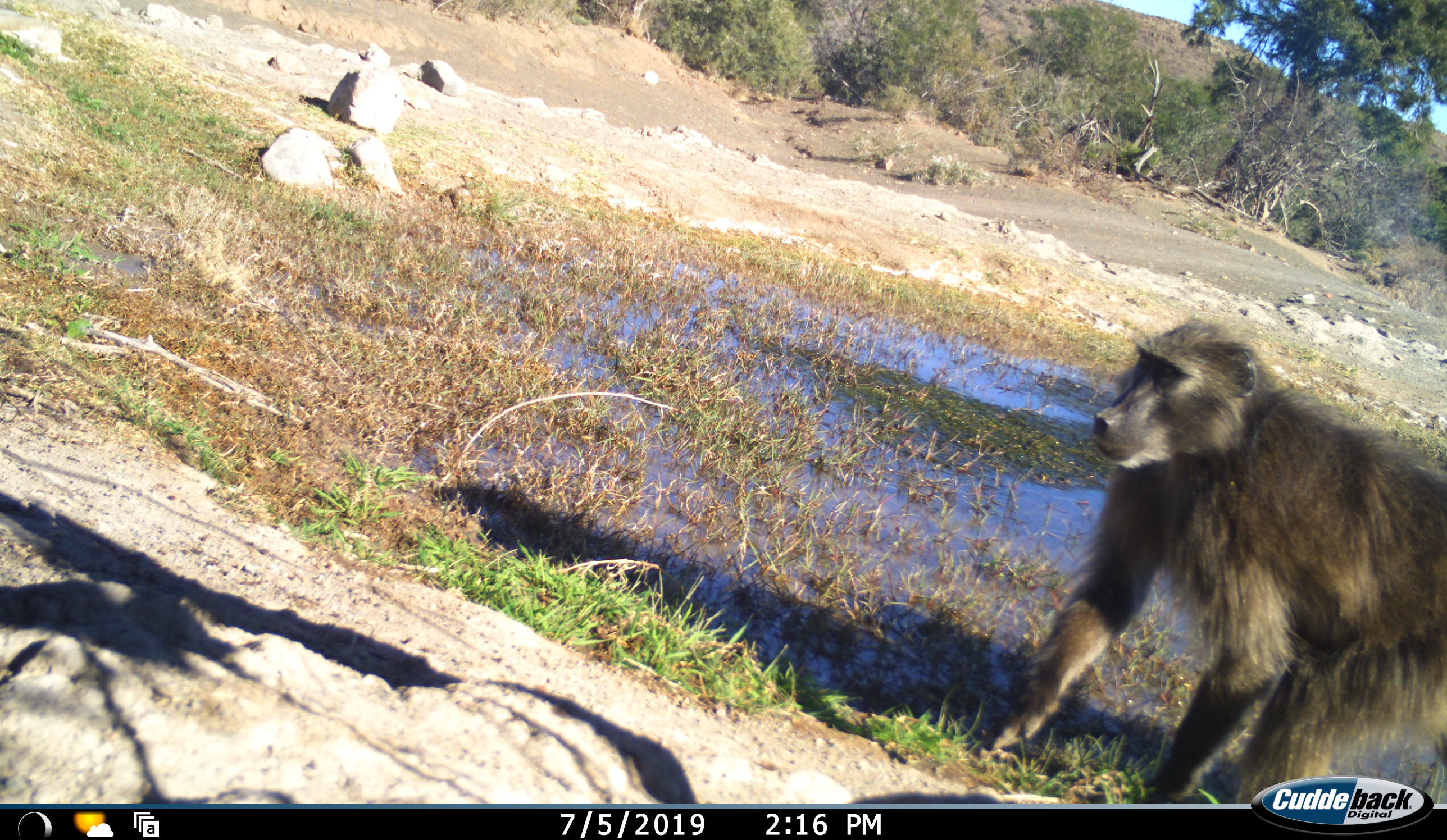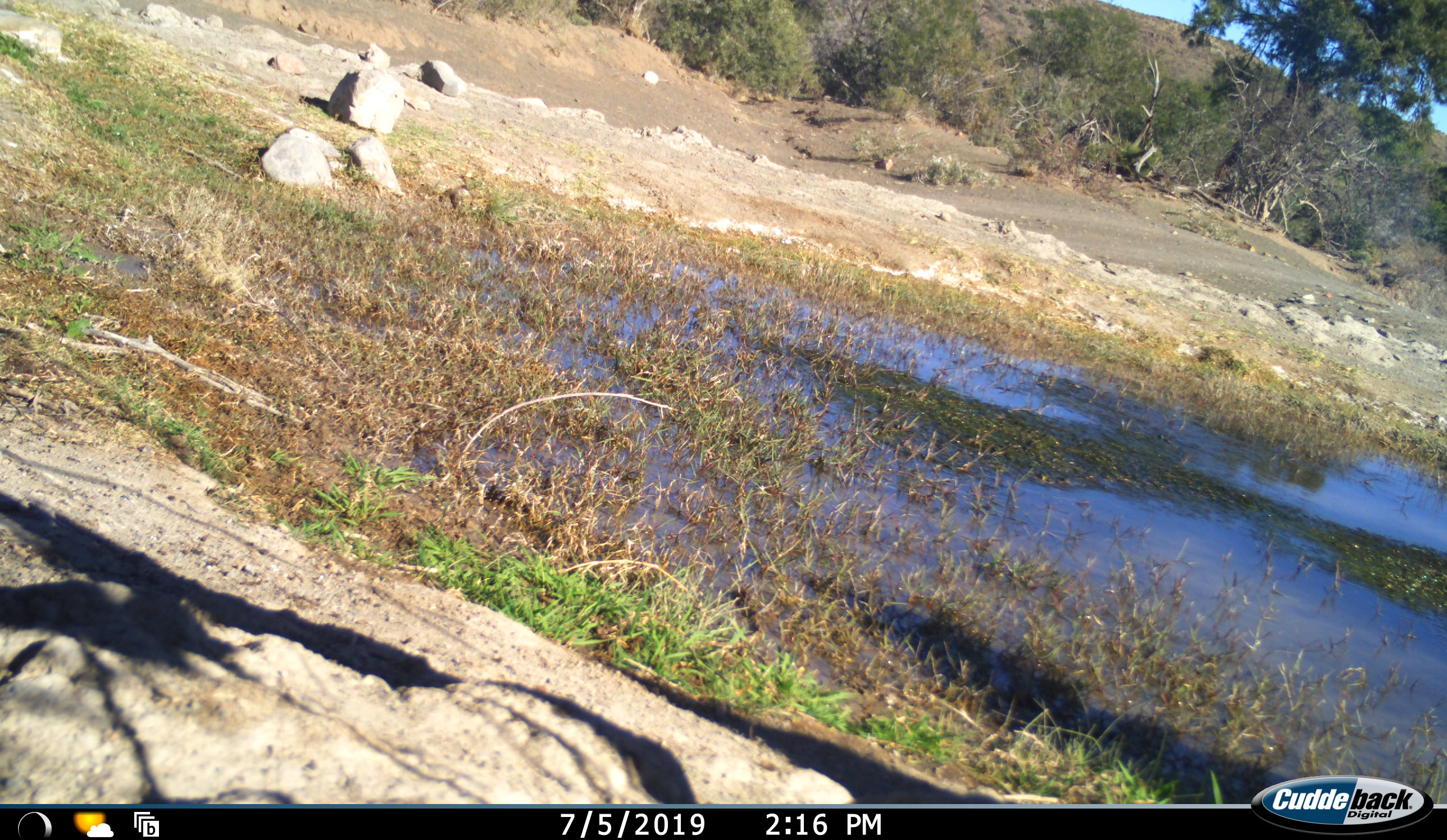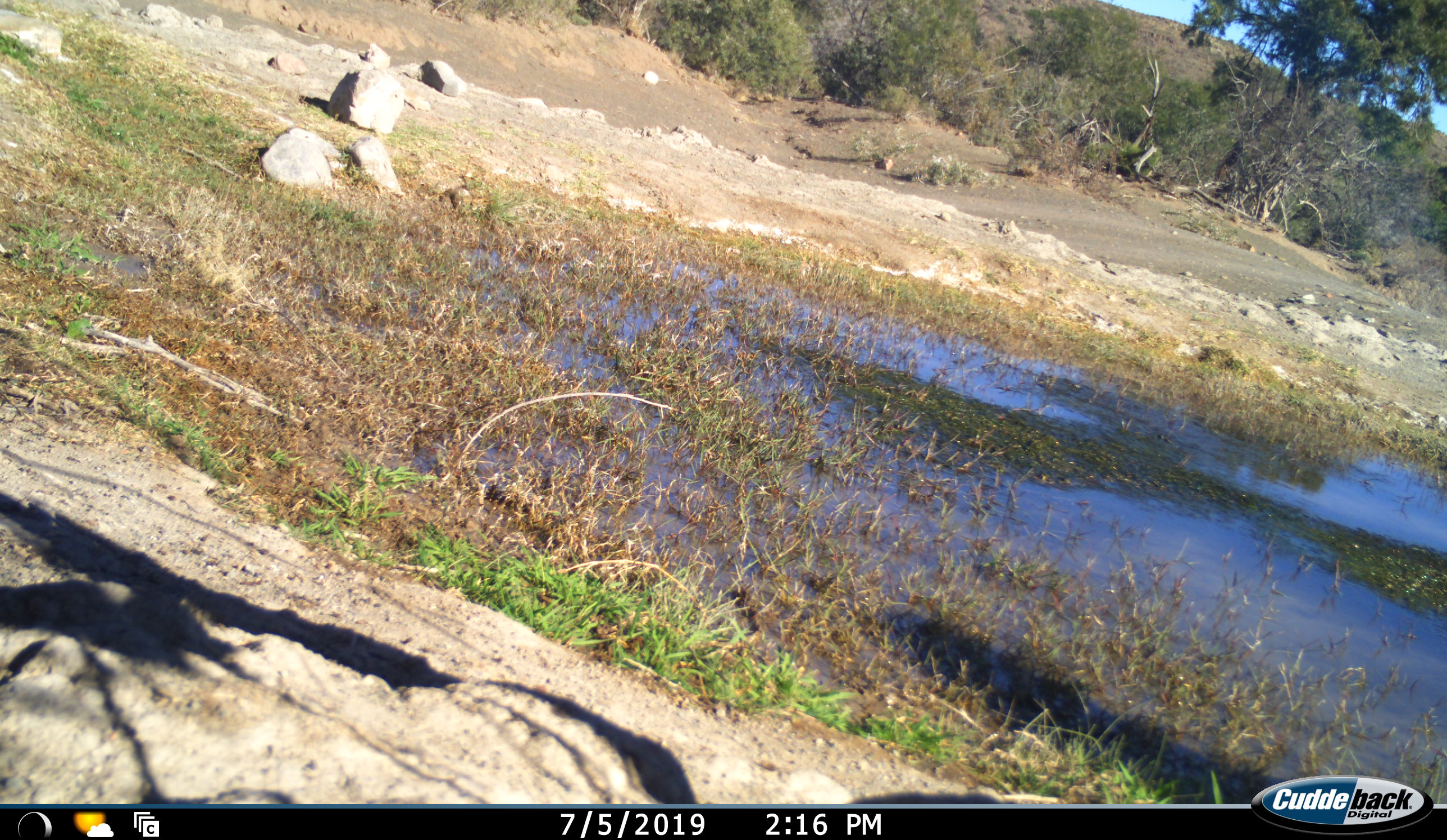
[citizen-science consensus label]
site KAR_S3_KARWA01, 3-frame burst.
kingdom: Animalia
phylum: Chordata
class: Mammalia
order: Primates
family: Cercopithecidae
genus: Papio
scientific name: Papio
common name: baboon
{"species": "baboon (Papio)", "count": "1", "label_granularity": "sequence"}